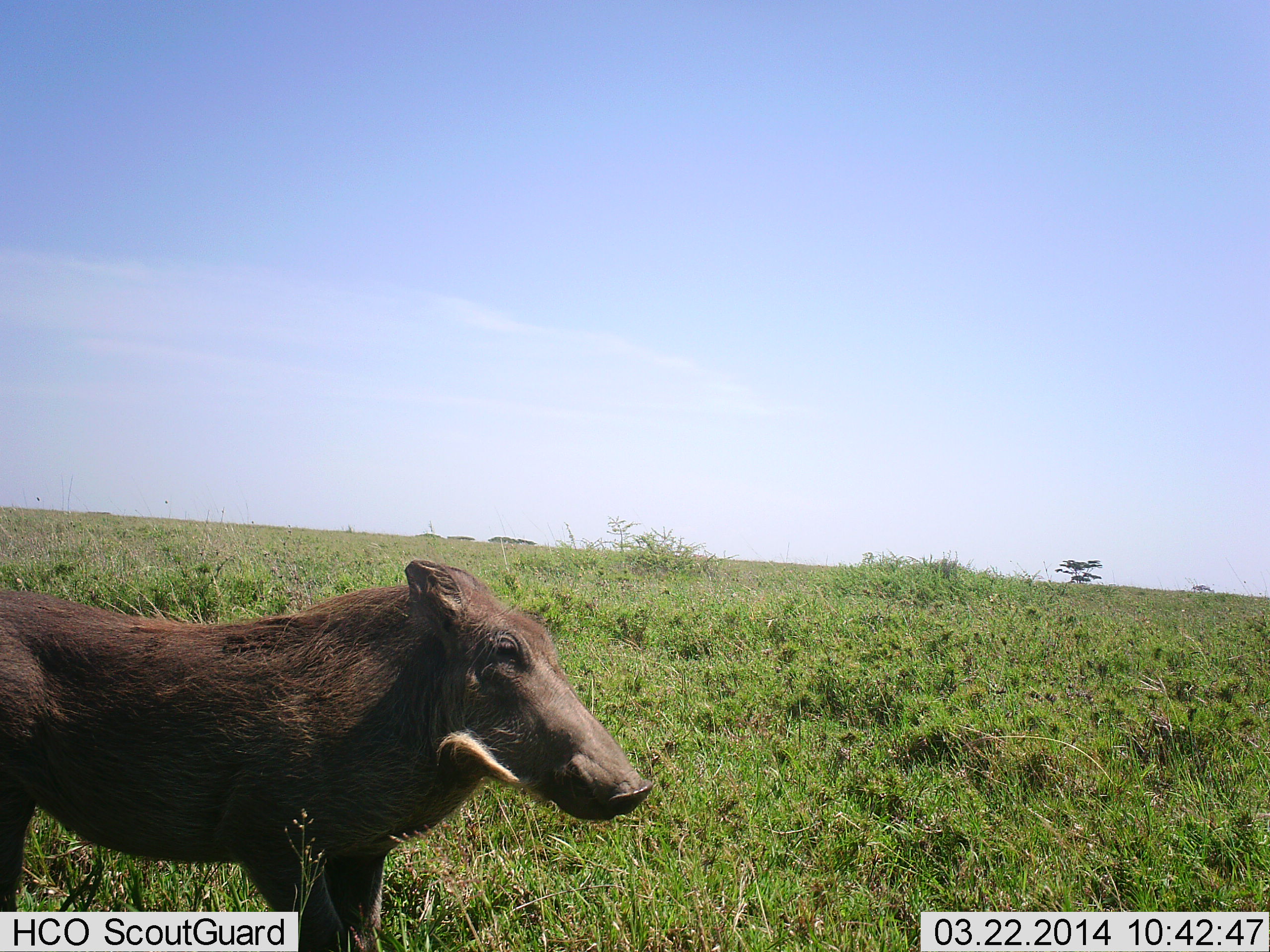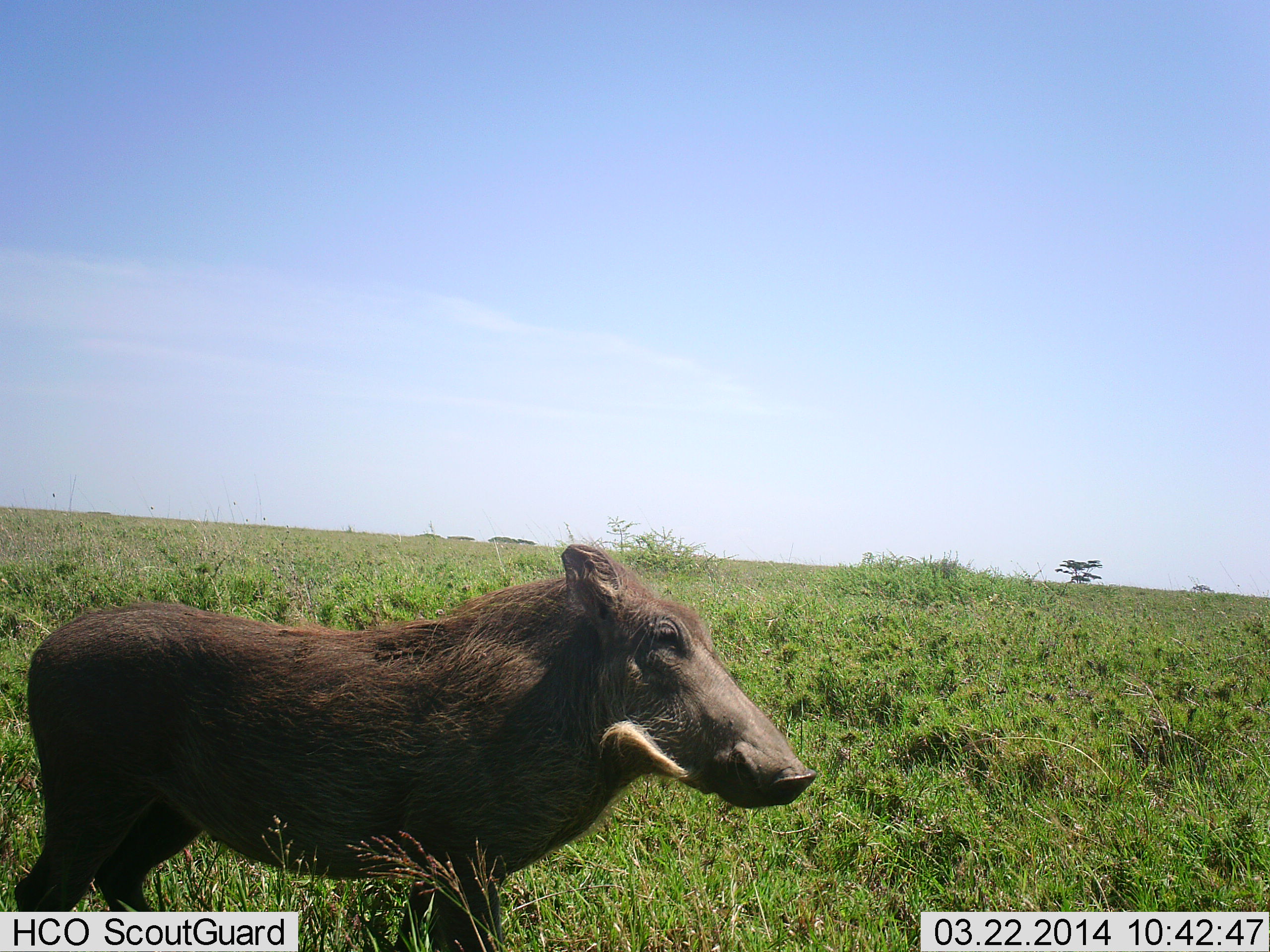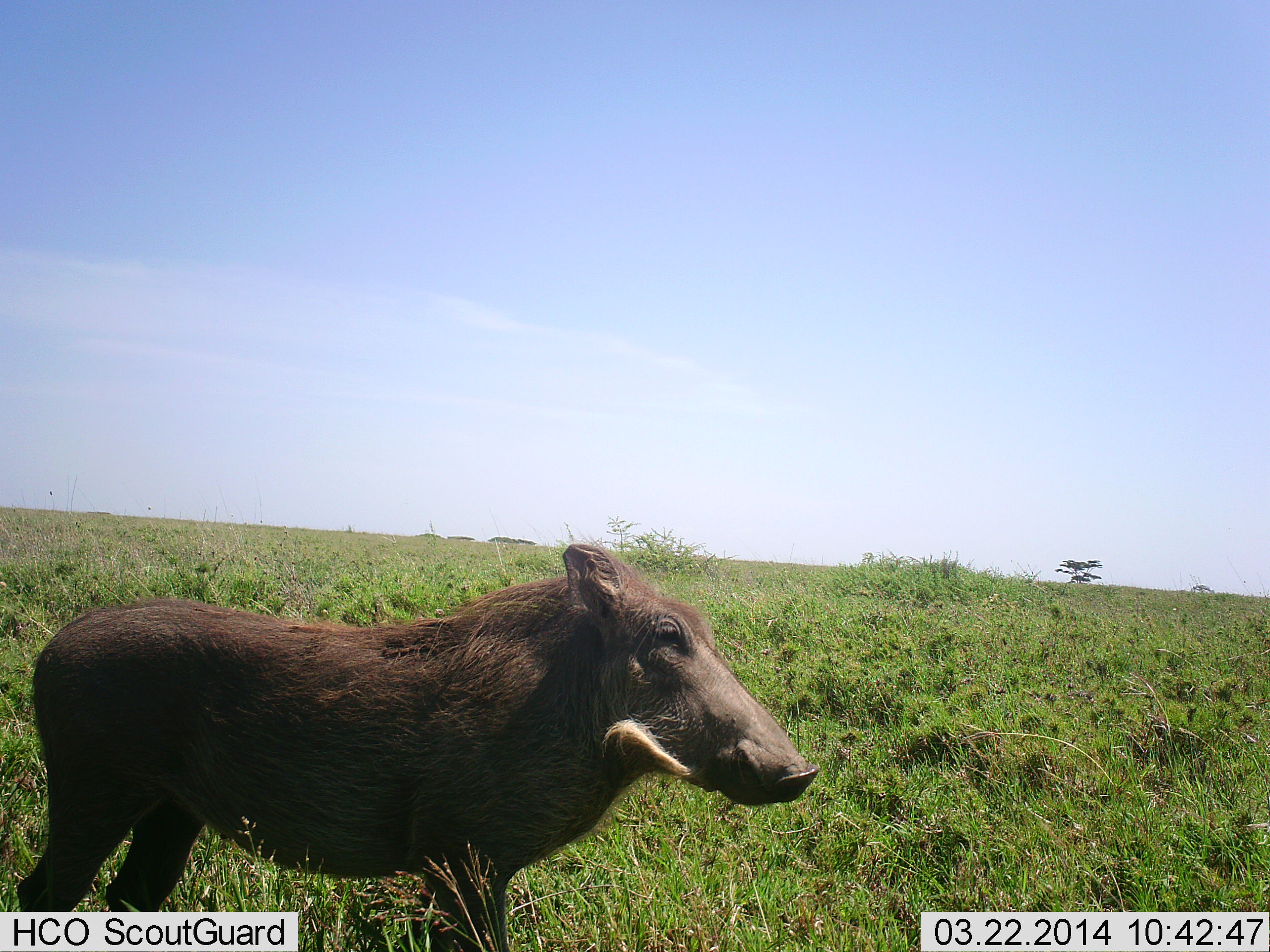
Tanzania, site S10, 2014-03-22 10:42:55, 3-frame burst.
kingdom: Animalia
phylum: Chordata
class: Mammalia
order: Artiodactyla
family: Suidae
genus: Phacochoerus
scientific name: Phacochoerus africanus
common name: warthog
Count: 1.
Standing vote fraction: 70%.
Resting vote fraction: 0%.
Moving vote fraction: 40%.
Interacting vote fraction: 0%.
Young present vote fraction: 0%.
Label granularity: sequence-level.